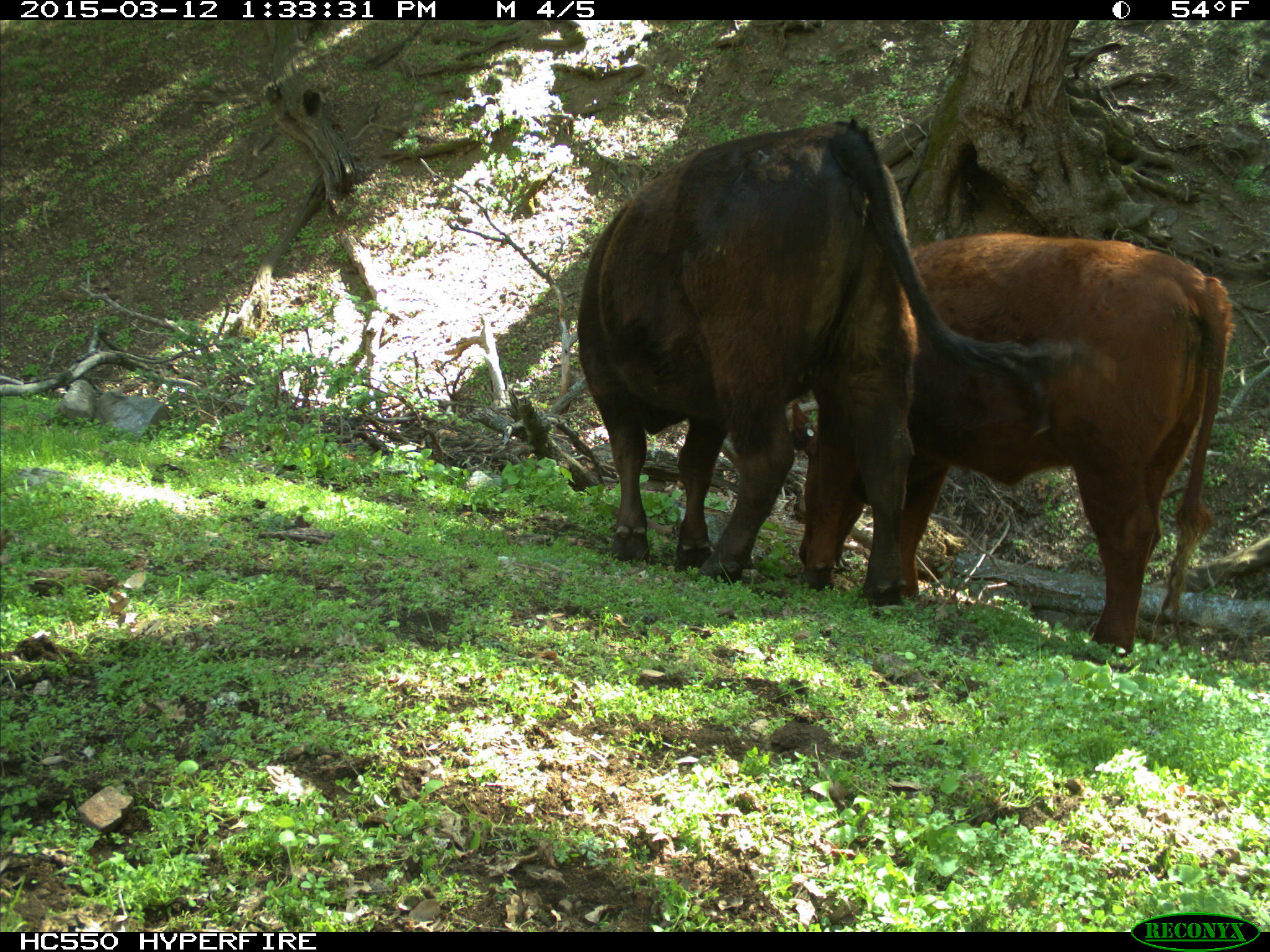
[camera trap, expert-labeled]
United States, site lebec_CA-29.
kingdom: Animalia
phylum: Chordata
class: Mammalia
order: Artiodactyla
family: Bovidae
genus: Bos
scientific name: Bos taurus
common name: domestic cow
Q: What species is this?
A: Bos taurus (domestic cow).